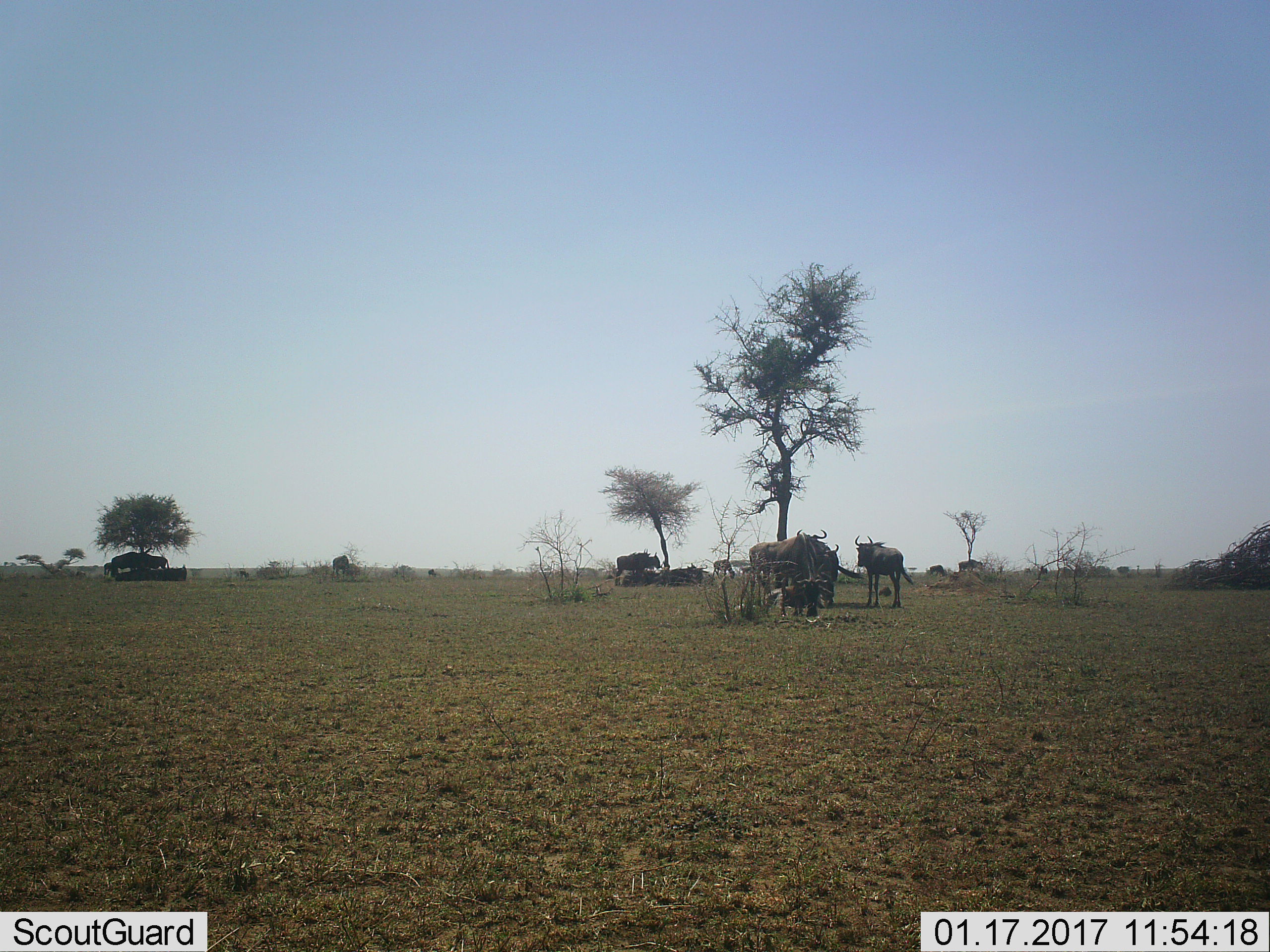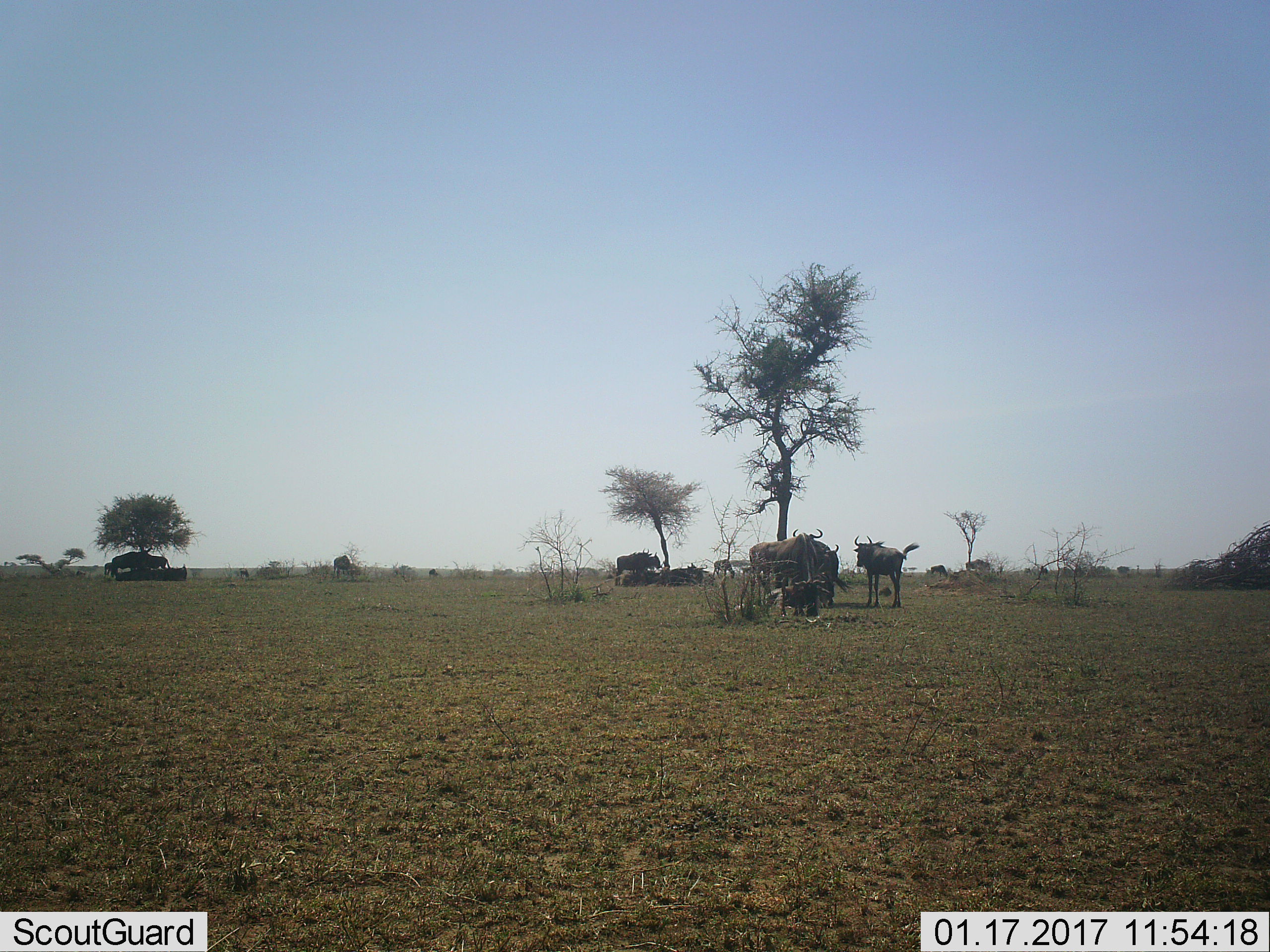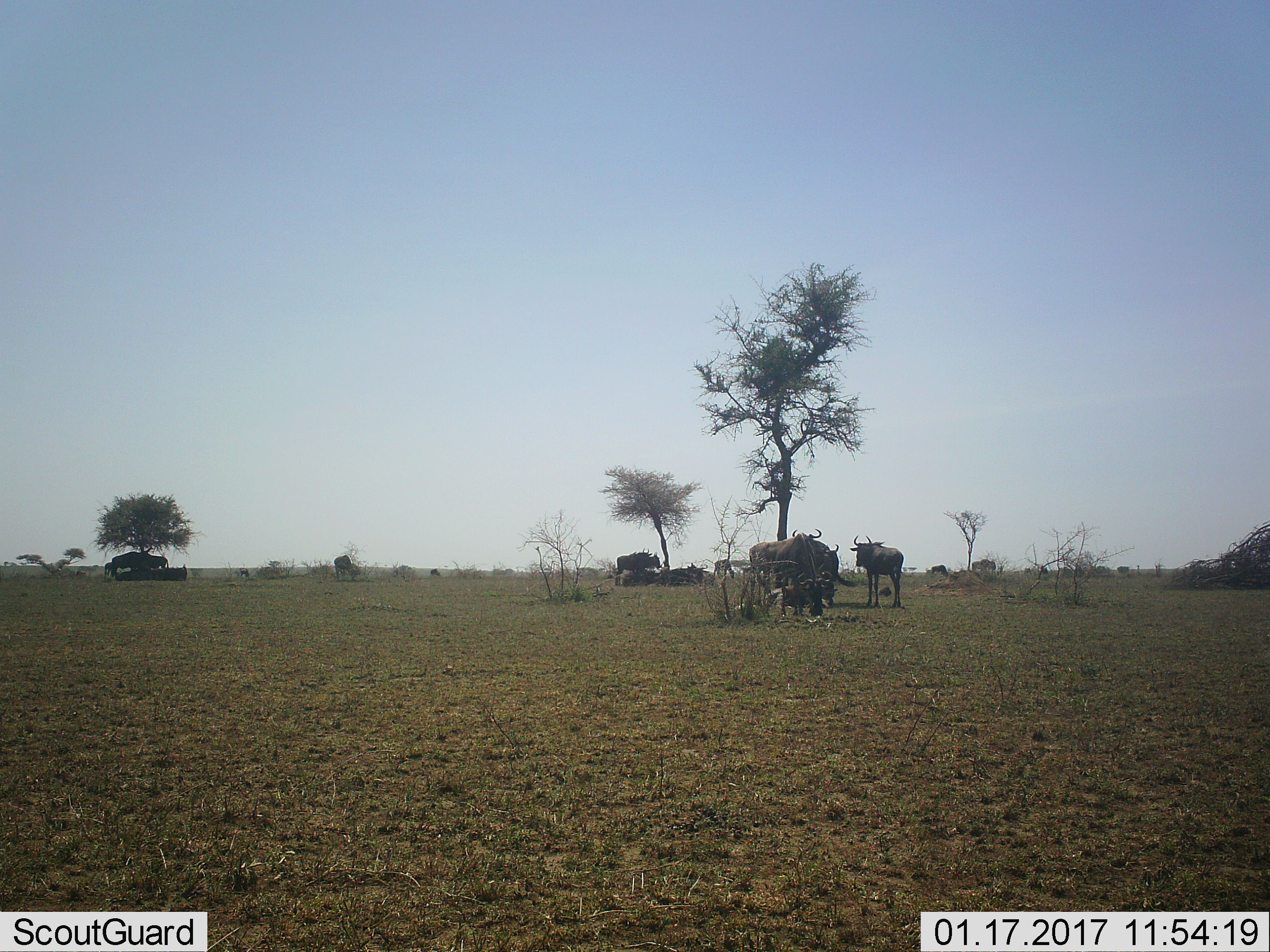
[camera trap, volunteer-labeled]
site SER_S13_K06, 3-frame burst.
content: unidentified animal